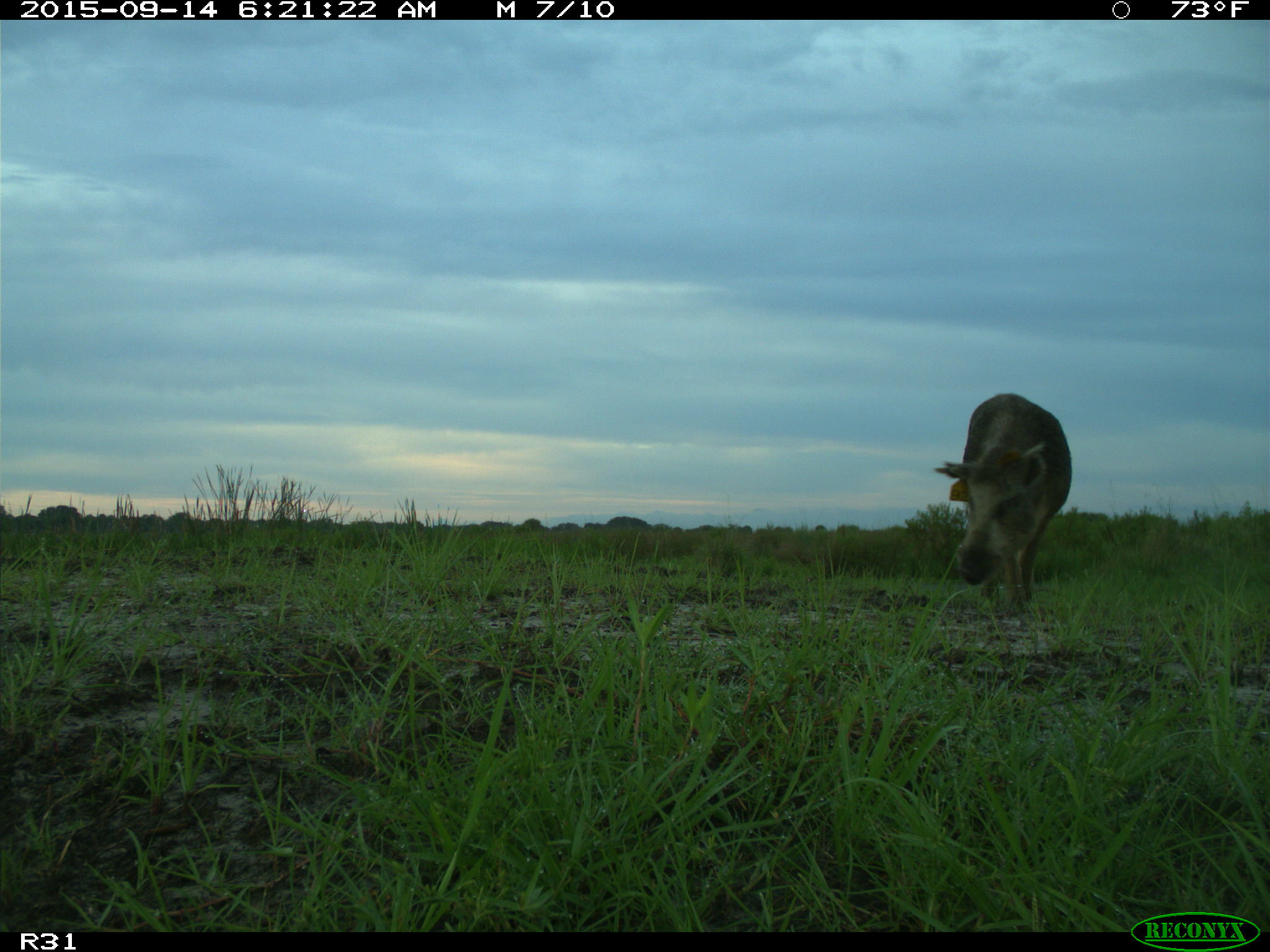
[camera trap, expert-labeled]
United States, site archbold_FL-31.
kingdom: Animalia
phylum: Chordata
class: Mammalia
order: Artiodactyla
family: Suidae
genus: Sus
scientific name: Sus scrofa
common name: wild boar